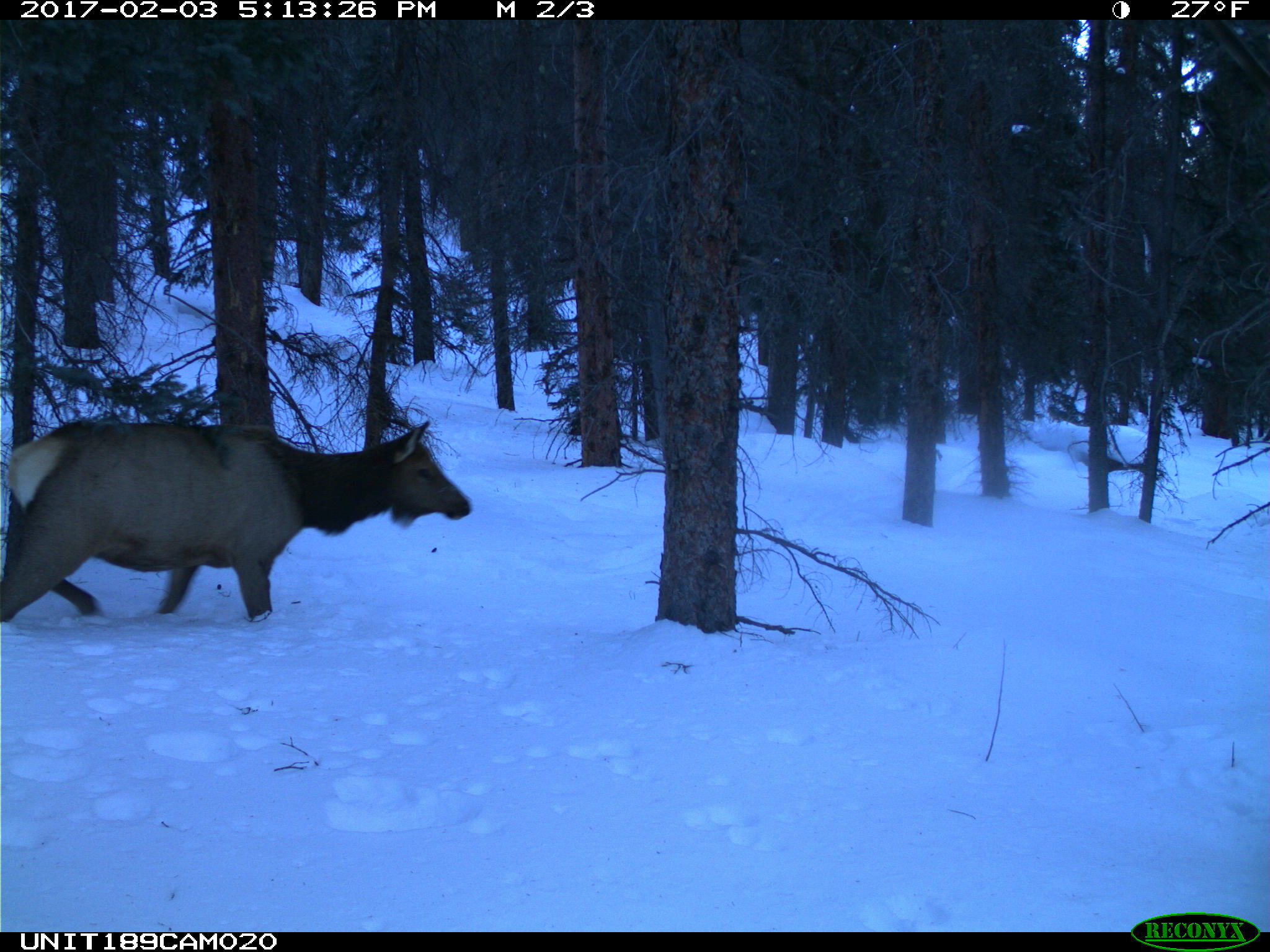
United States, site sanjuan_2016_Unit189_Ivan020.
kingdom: Animalia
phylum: Chordata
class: Mammalia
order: Artiodactyla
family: Cervidae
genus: Cervus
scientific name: Cervus elaphus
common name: red deer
Cervus elaphus (red deer).